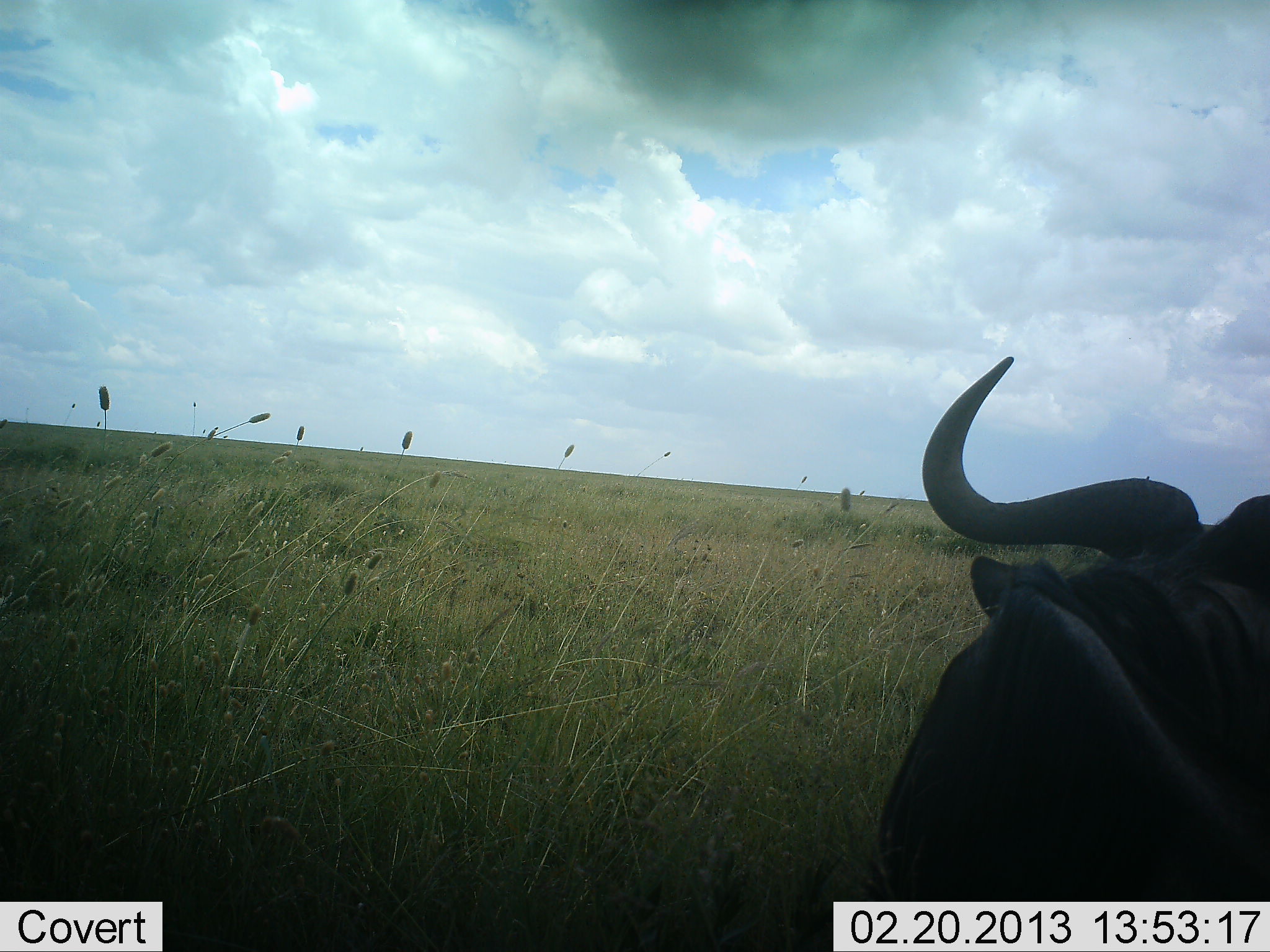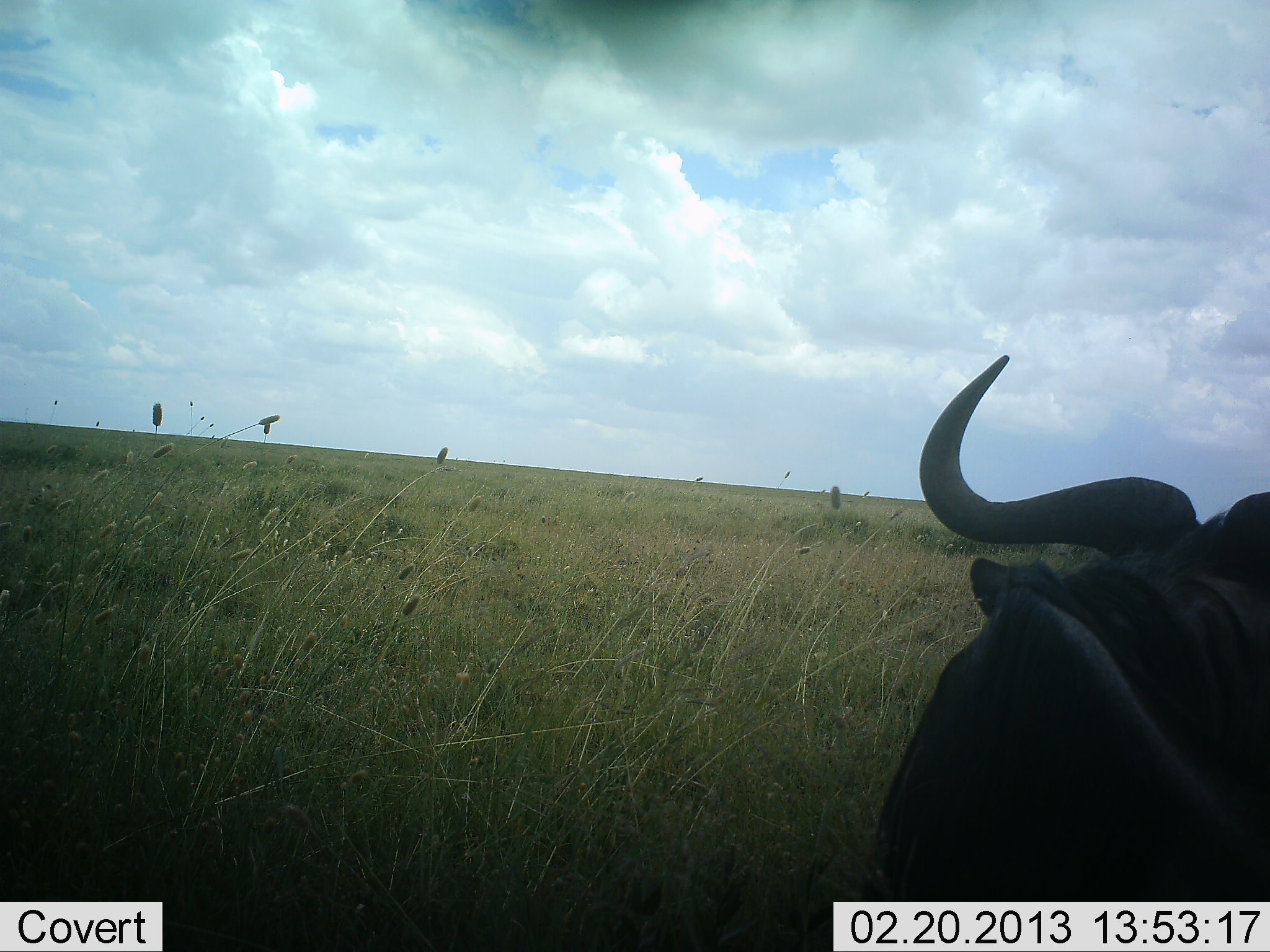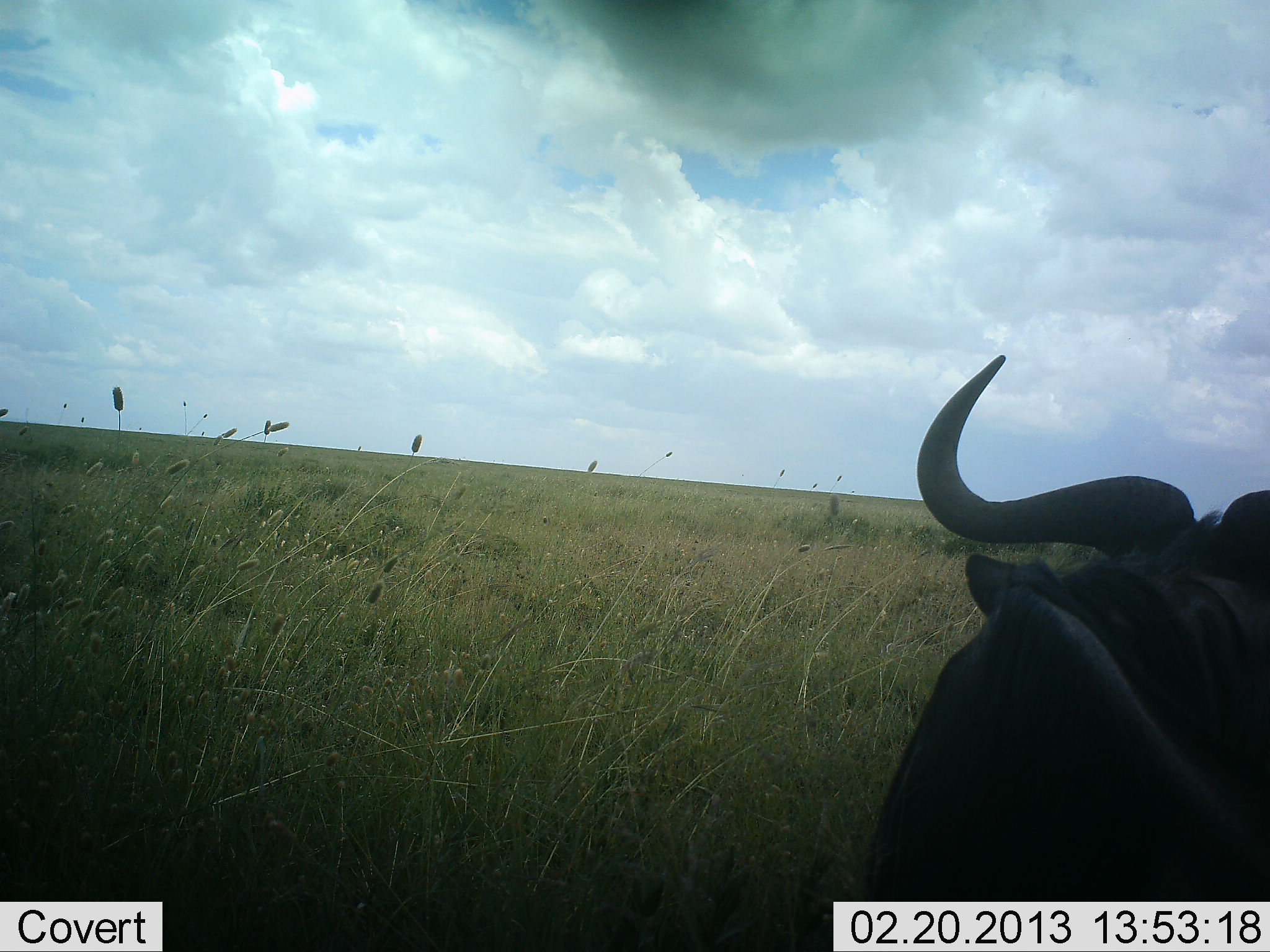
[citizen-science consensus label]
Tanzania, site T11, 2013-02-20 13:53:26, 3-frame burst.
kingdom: Animalia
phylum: Chordata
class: Mammalia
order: Artiodactyla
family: Bovidae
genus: Connochaetes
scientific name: Connochaetes taurinus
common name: blue wildebeest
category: wildebeest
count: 1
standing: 50%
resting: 47%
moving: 3%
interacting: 3%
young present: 0%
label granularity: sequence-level